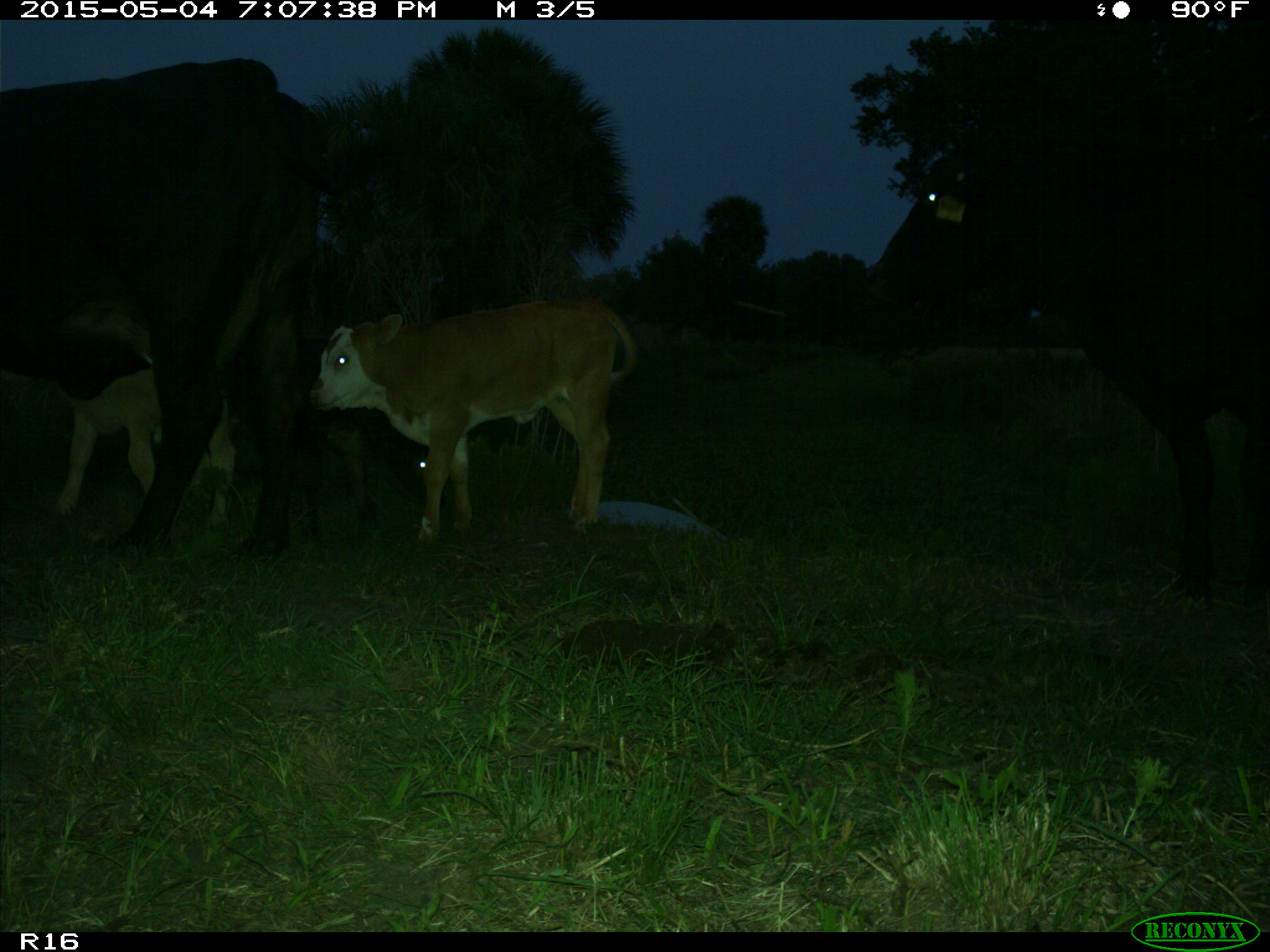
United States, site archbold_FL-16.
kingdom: Animalia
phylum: Chordata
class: Mammalia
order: Artiodactyla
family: Bovidae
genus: Bos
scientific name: Bos taurus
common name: domestic cow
Bos taurus (domestic cow).